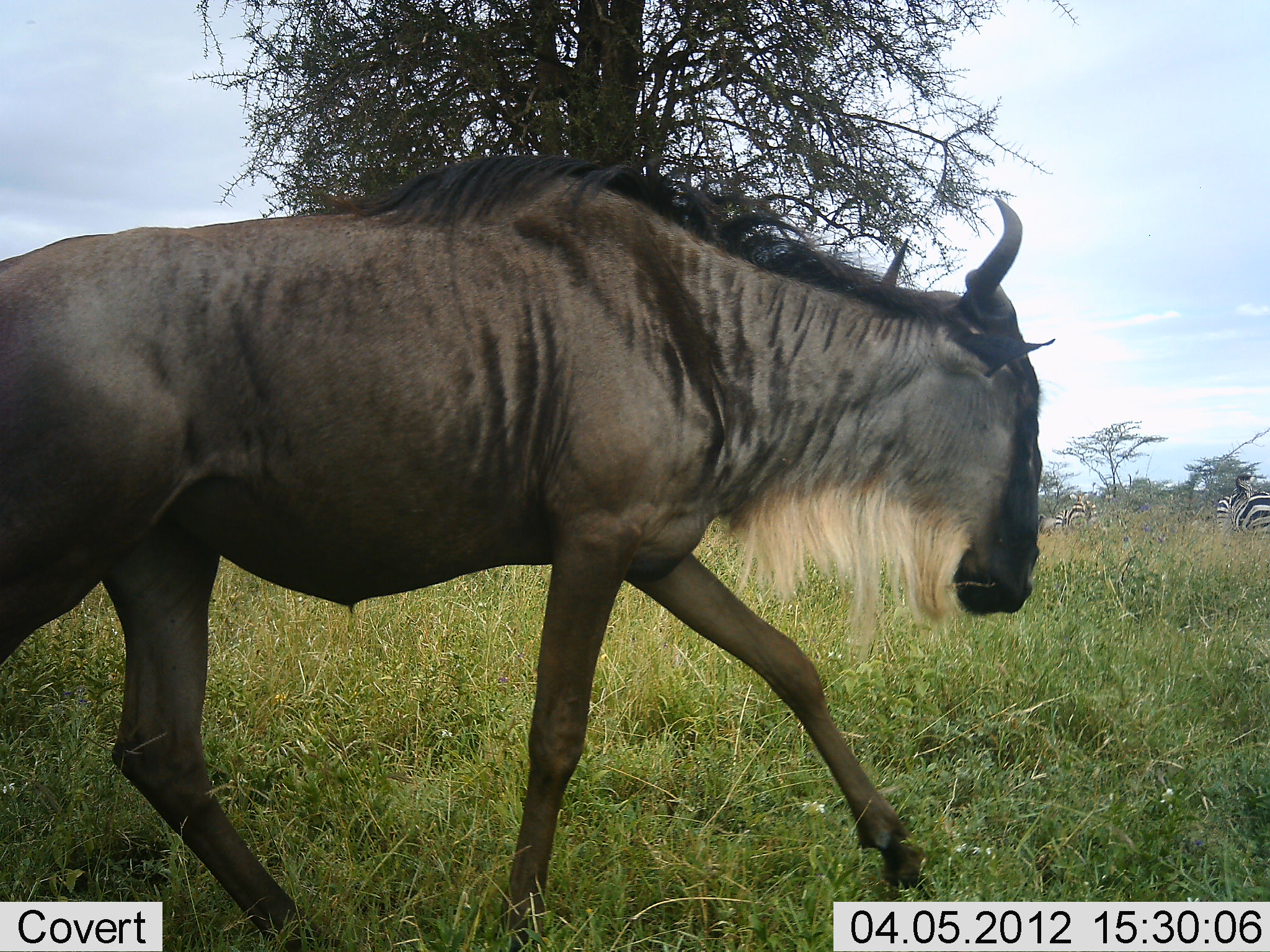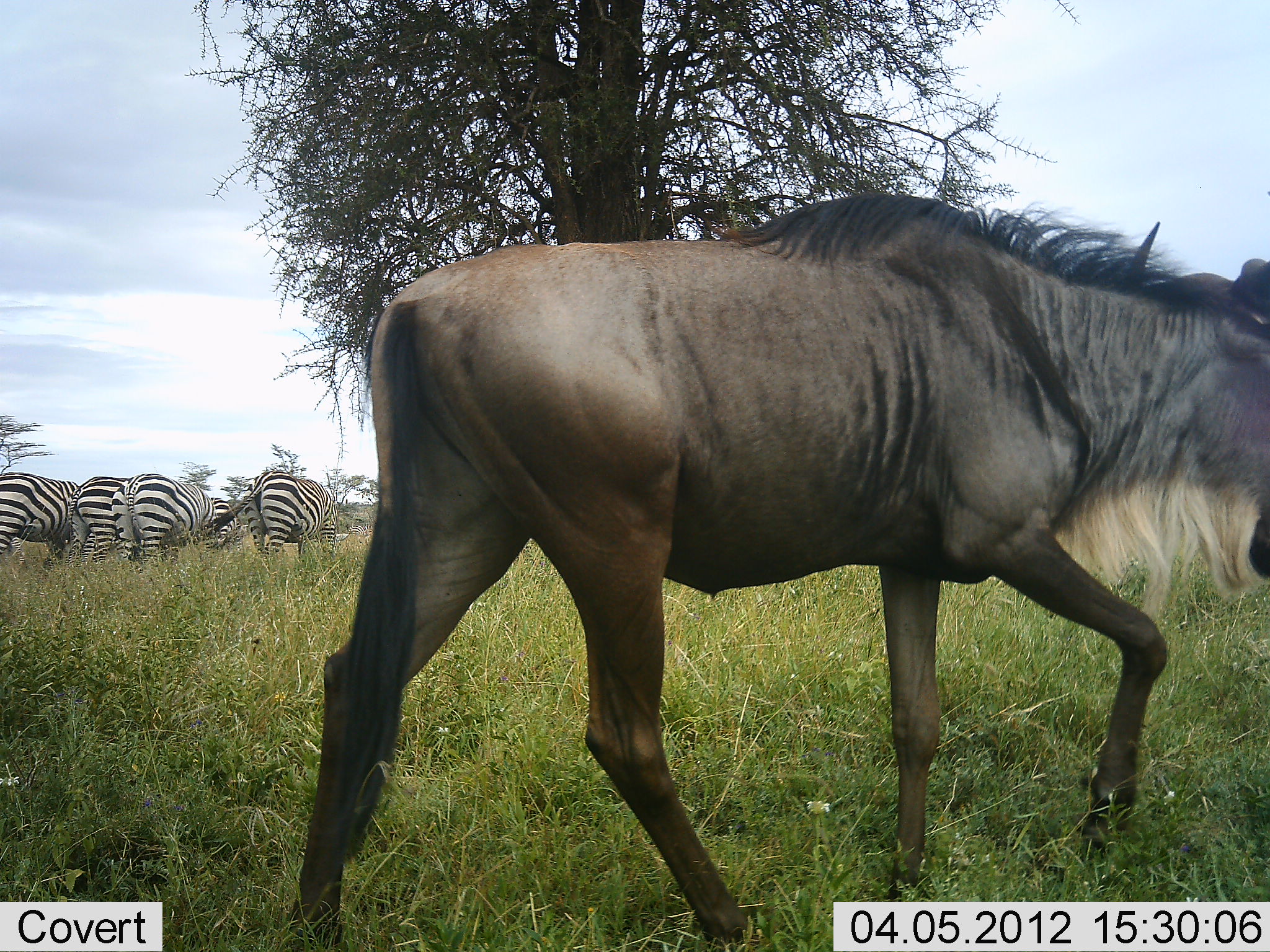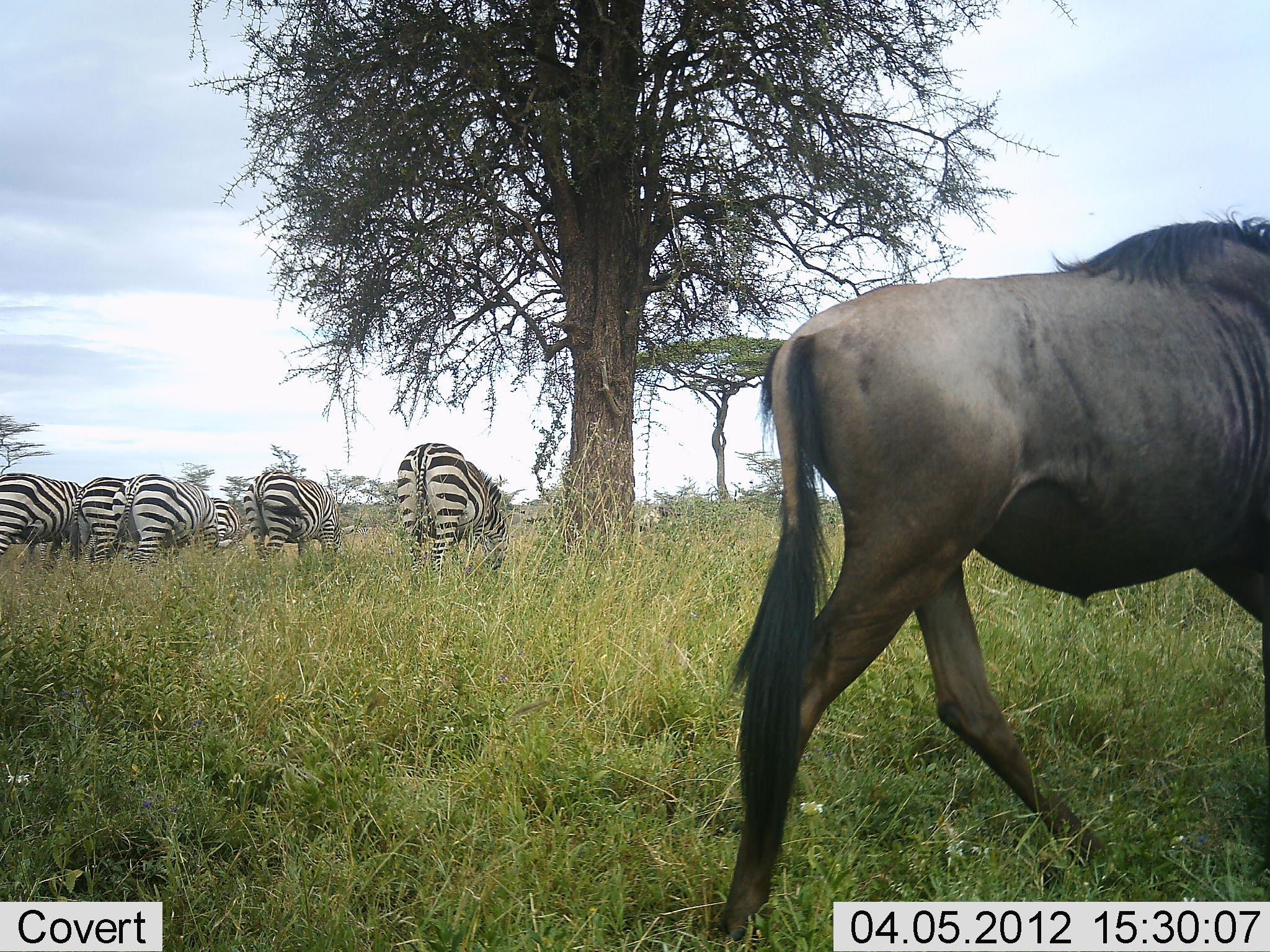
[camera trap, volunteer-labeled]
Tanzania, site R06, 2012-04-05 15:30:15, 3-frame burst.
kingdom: Animalia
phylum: Chordata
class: Mammalia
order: Artiodactyla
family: Bovidae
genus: Connochaetes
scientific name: Connochaetes taurinus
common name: blue wildebeest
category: wildebeest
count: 1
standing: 0%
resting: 0%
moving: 100%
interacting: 0%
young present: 0%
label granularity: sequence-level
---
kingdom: Animalia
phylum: Chordata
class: Mammalia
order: Perissodactyla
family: Equidae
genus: Equus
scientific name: Equus quagga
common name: plains zebra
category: zebra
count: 6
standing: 47%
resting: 0%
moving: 5%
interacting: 0%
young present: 0%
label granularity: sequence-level